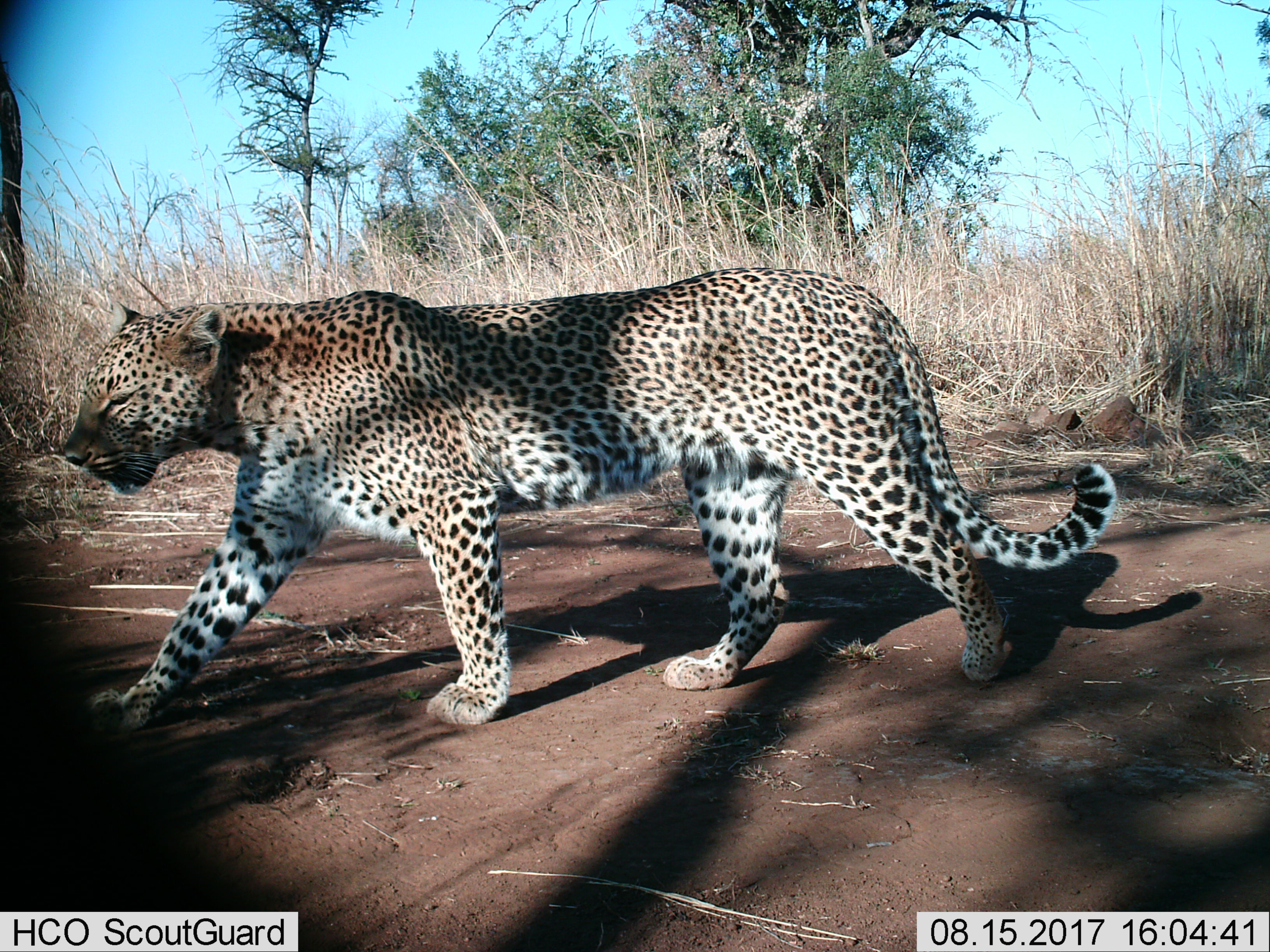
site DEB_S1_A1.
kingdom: Animalia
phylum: Chordata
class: Mammalia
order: Carnivora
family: Felidae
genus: Panthera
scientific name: Panthera pardus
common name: leopard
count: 1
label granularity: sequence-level